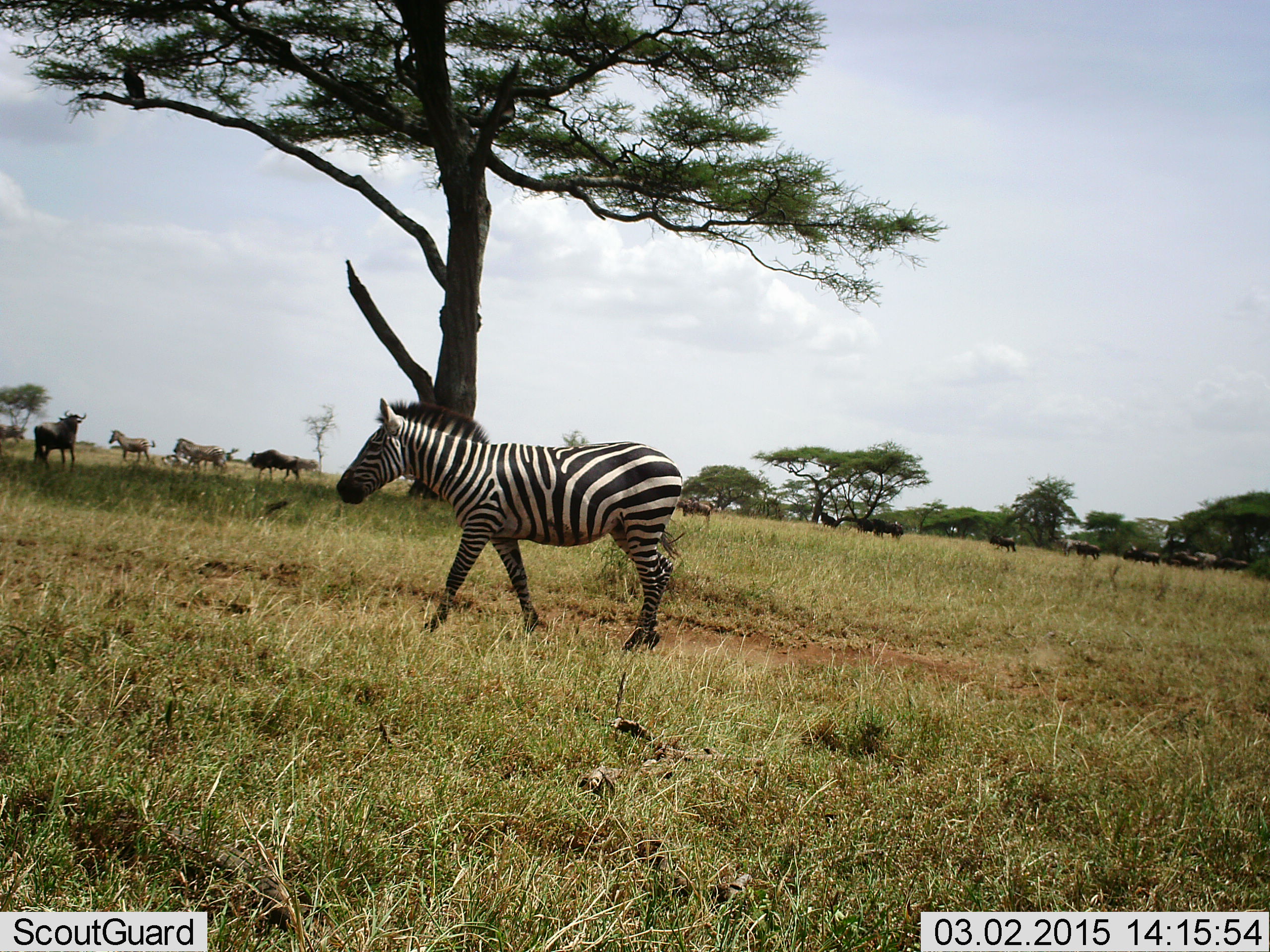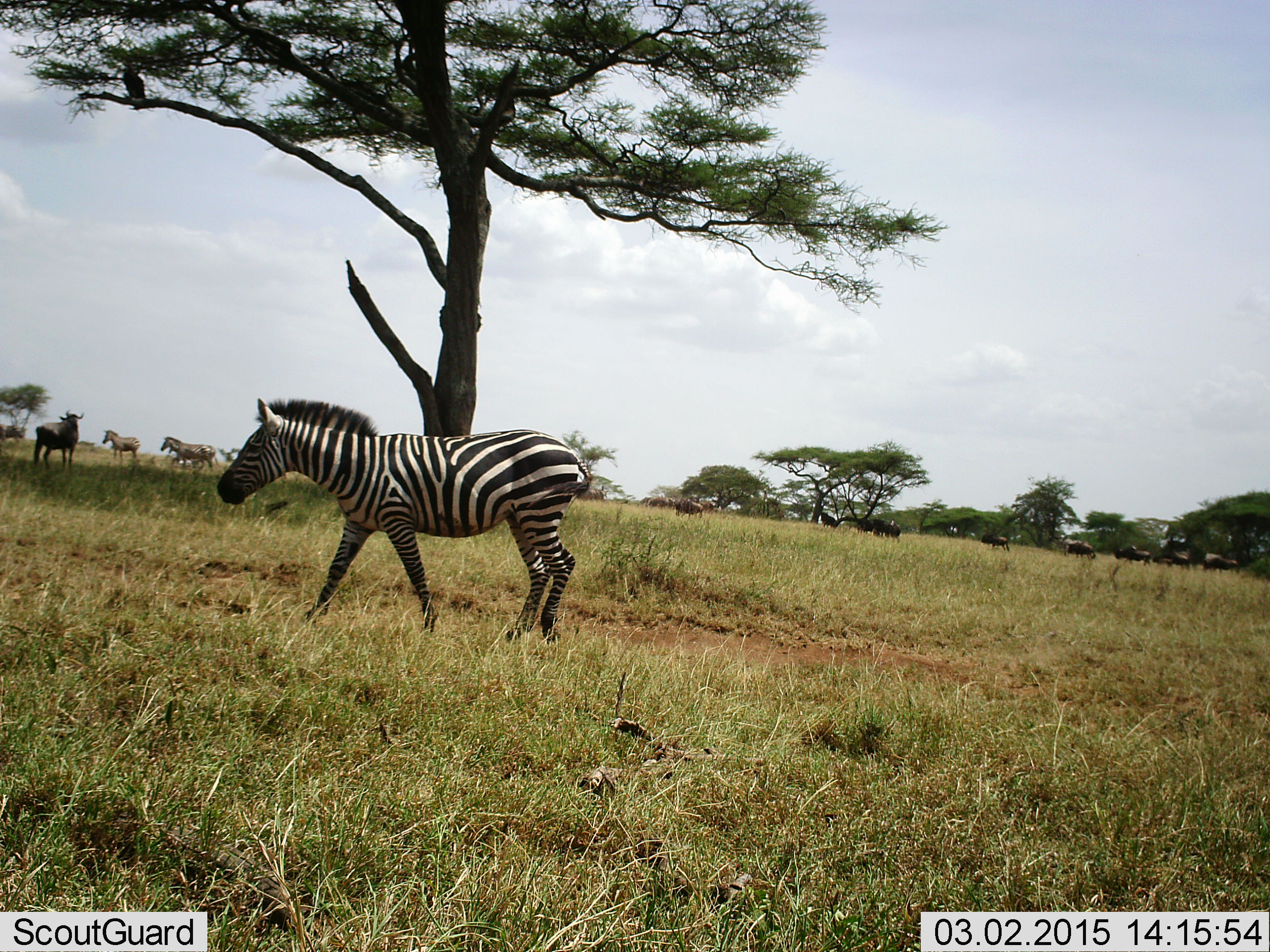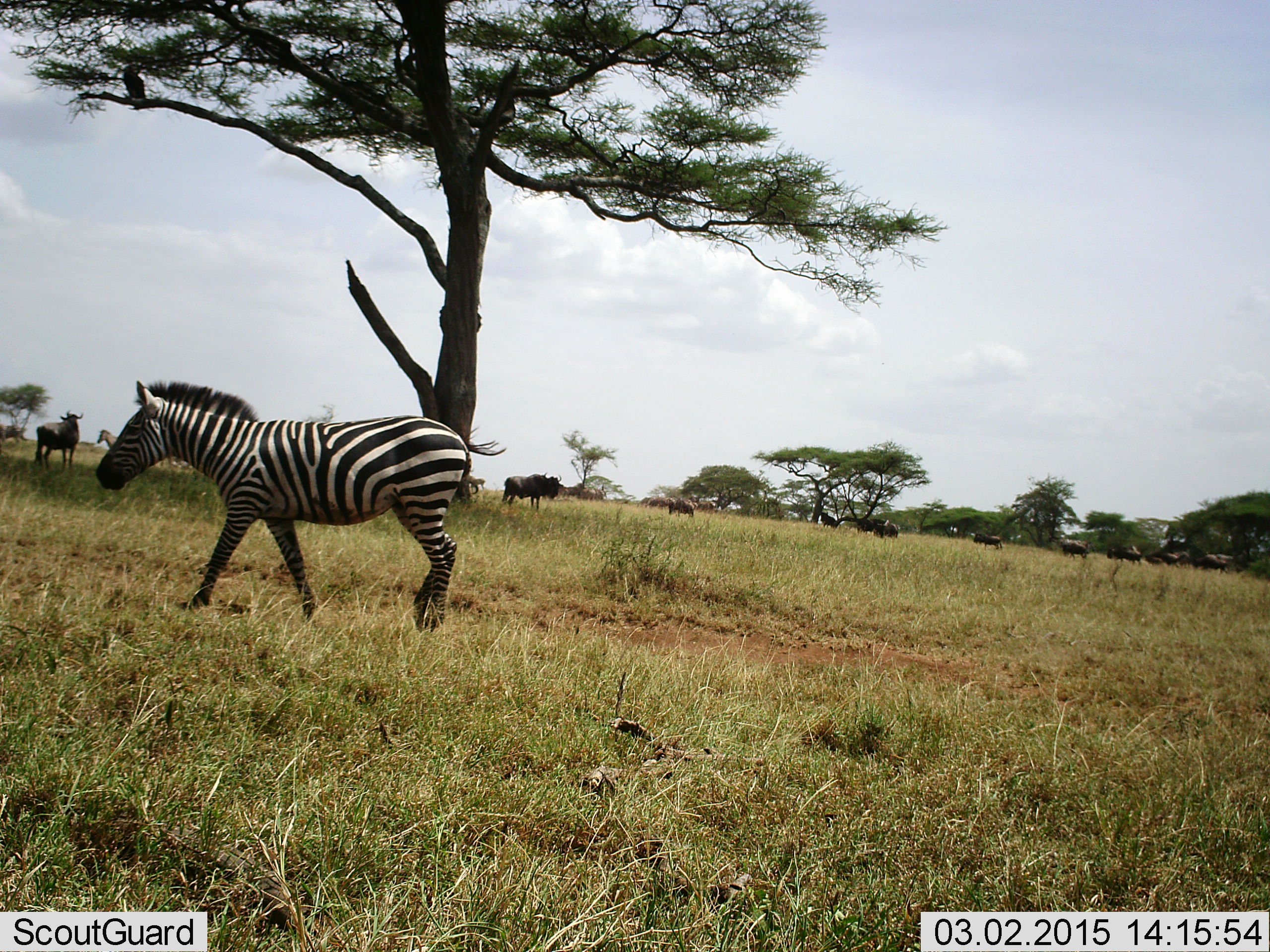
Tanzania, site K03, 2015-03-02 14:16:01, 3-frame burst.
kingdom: Animalia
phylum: Chordata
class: Mammalia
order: Artiodactyla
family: Bovidae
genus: Connochaetes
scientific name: Connochaetes taurinus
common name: blue wildebeest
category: wildebeest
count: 11-50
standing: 36%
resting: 0%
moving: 82%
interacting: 0%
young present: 0%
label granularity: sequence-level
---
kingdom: Animalia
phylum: Chordata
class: Mammalia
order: Perissodactyla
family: Equidae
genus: Equus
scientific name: Equus quagga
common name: plains zebra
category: zebra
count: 3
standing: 28%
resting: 0%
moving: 100%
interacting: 0%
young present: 0%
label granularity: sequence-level